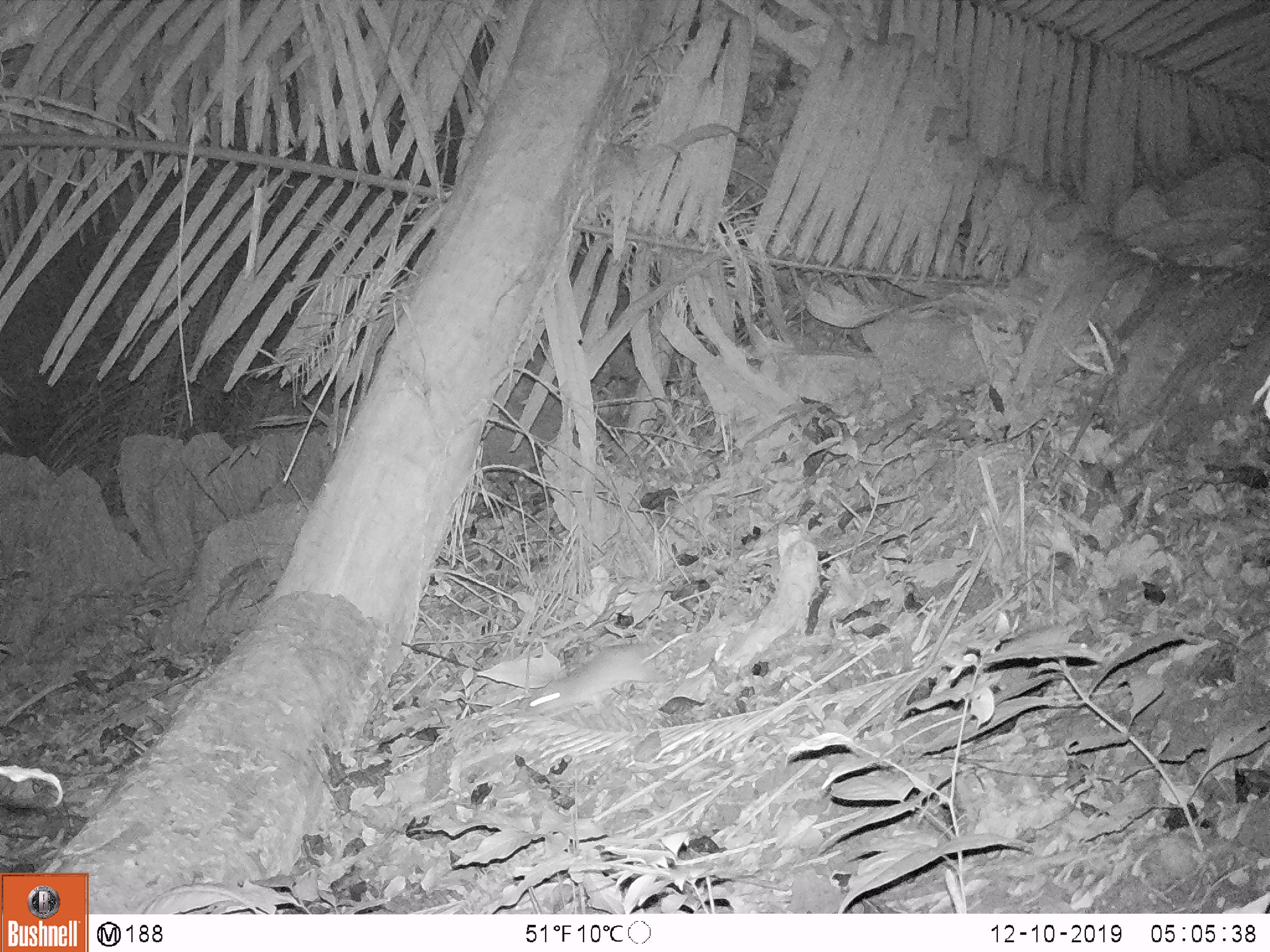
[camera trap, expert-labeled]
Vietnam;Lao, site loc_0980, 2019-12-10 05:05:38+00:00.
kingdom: Animalia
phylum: Chordata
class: Mammalia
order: Rodentia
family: Muridae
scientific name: Muridae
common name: old-world mice and rats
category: unidentified murid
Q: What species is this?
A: Unidentified murid (old-world mice and rats) (Muridae).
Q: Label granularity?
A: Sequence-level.